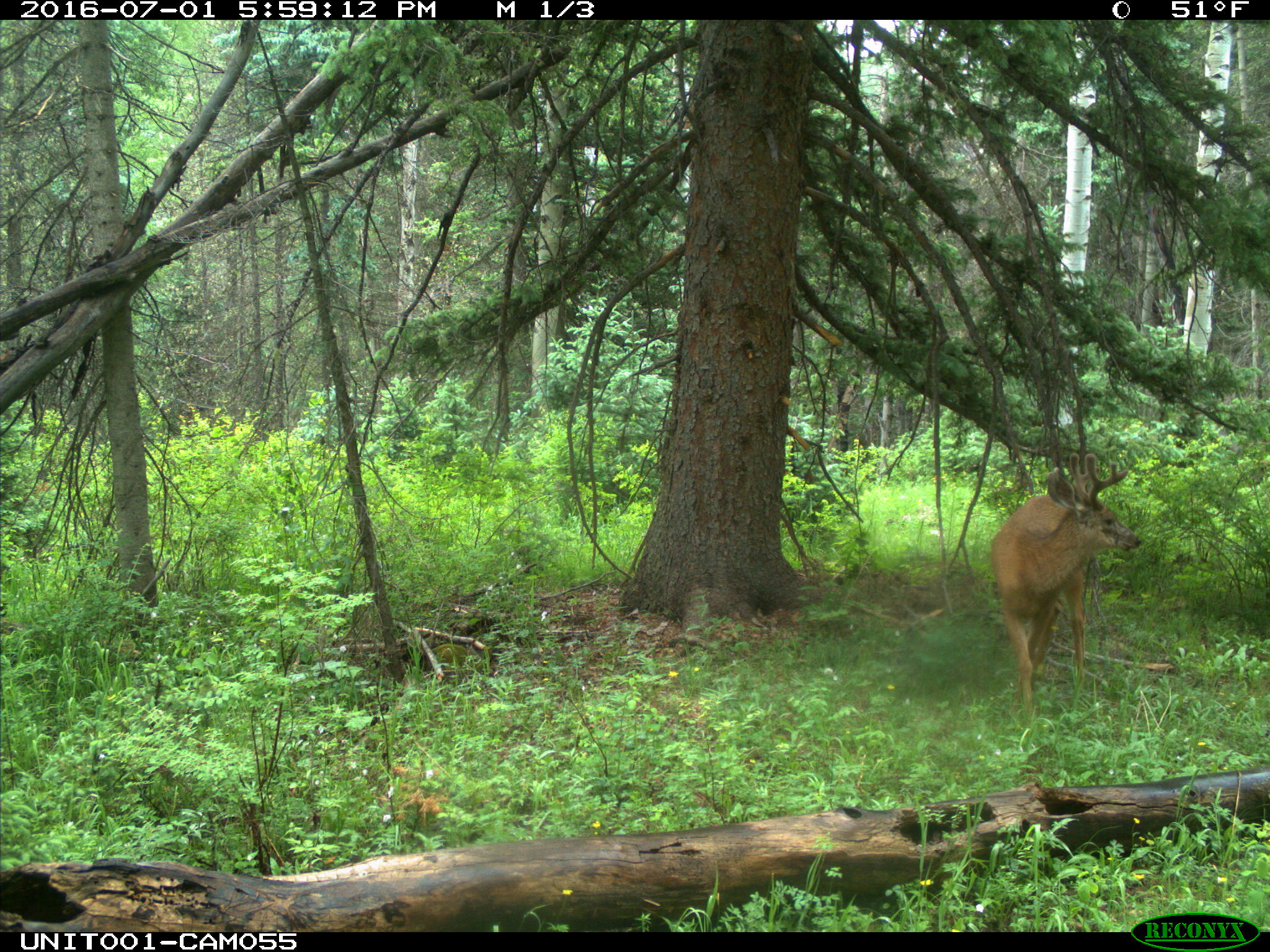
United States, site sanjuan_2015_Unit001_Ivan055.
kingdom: Animalia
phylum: Chordata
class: Mammalia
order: Artiodactyla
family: Cervidae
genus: Odocoileus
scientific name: Odocoileus hemionus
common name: mule deer